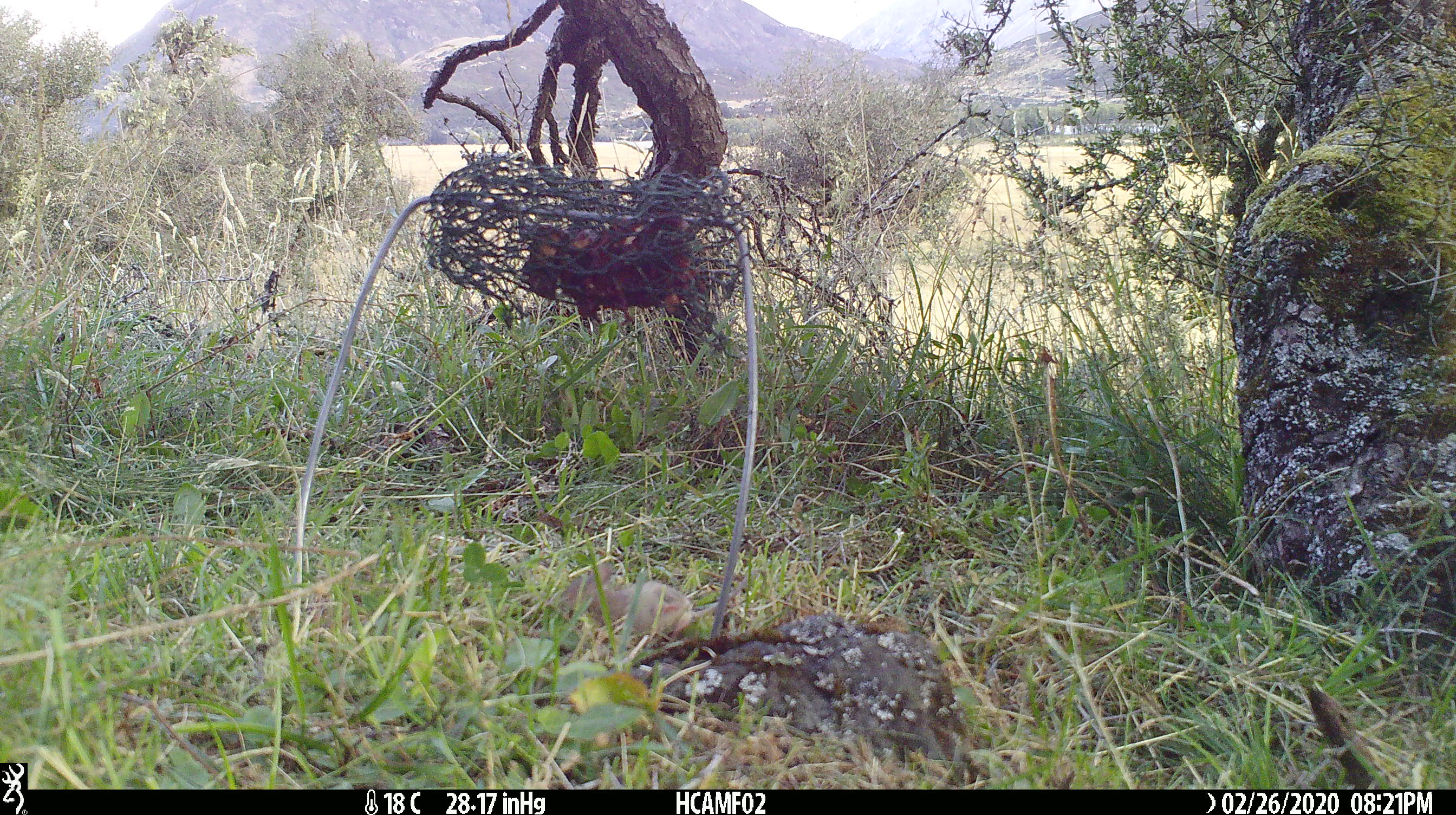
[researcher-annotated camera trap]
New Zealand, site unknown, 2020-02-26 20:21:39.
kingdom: Animalia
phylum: Chordata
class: Mammalia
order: Rodentia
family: Muridae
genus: Mus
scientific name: Mus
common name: mouse